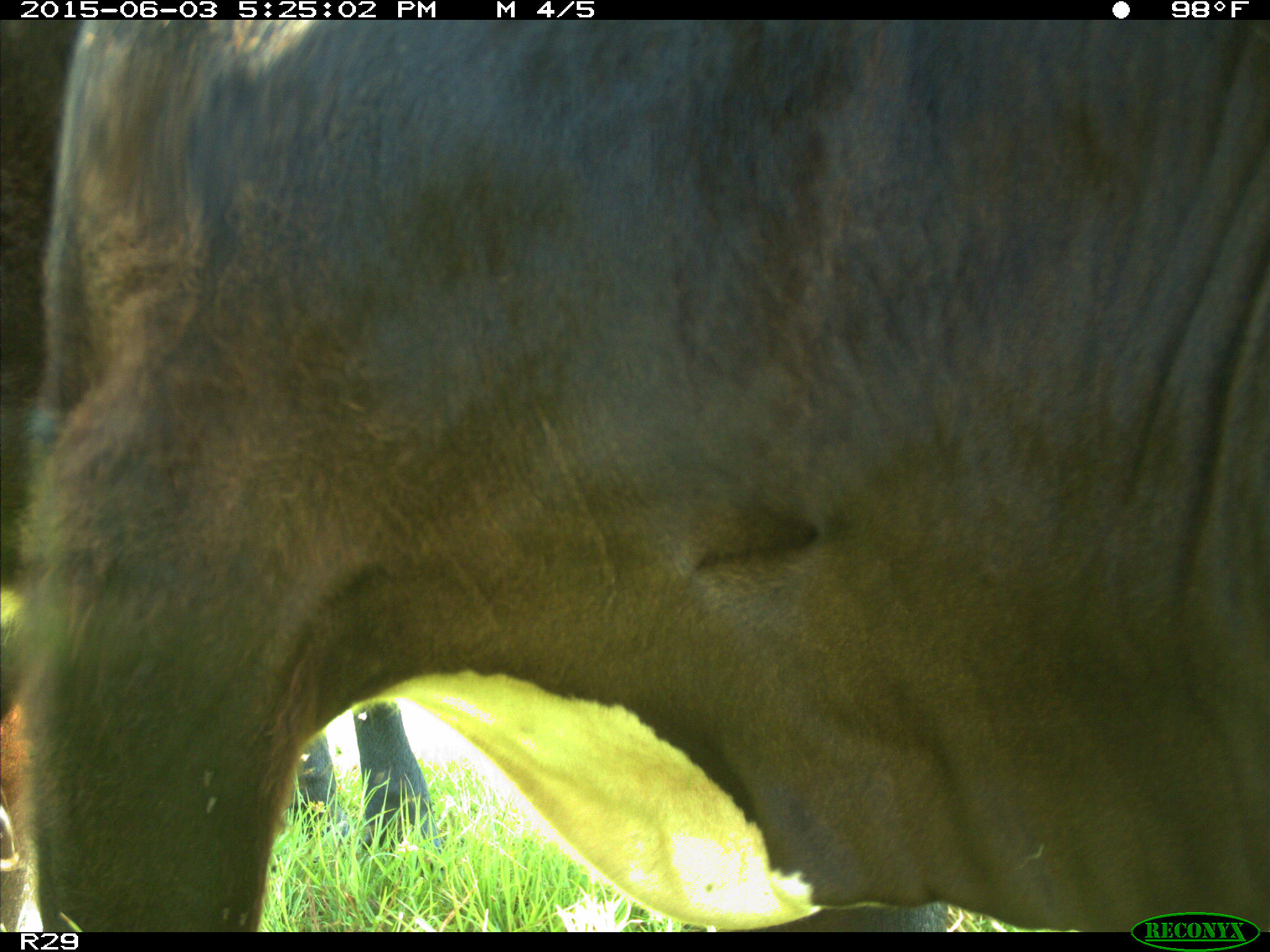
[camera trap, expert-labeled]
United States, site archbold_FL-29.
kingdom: Animalia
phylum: Chordata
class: Mammalia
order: Artiodactyla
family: Bovidae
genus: Bos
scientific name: Bos taurus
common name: domestic cow